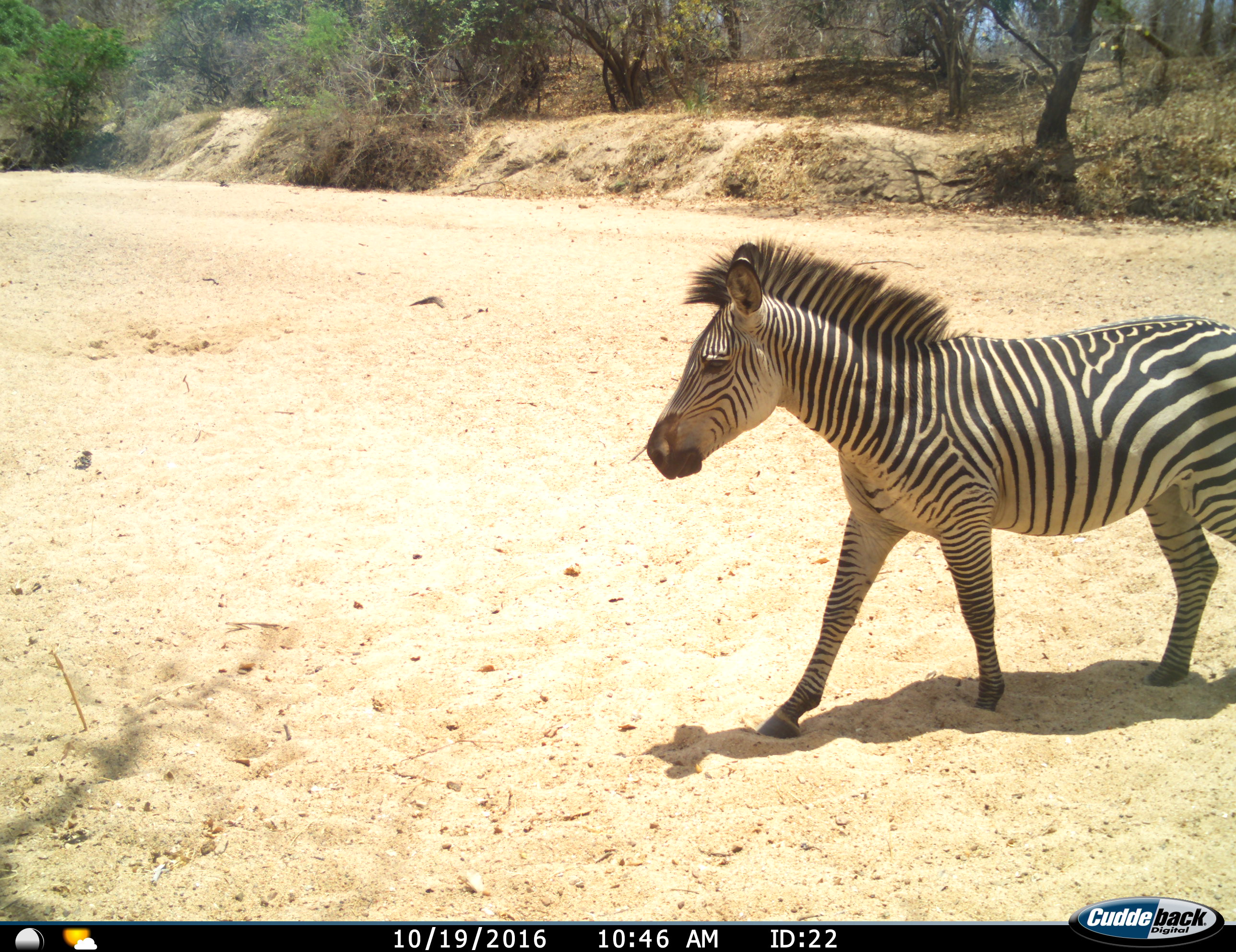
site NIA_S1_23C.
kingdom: Animalia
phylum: Chordata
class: Mammalia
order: Perissodactyla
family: Equidae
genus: Equus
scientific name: Equus quagga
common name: plains zebra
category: zebraplains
Zebraplains (plains zebra) (Equus quagga), count 1. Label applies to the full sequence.